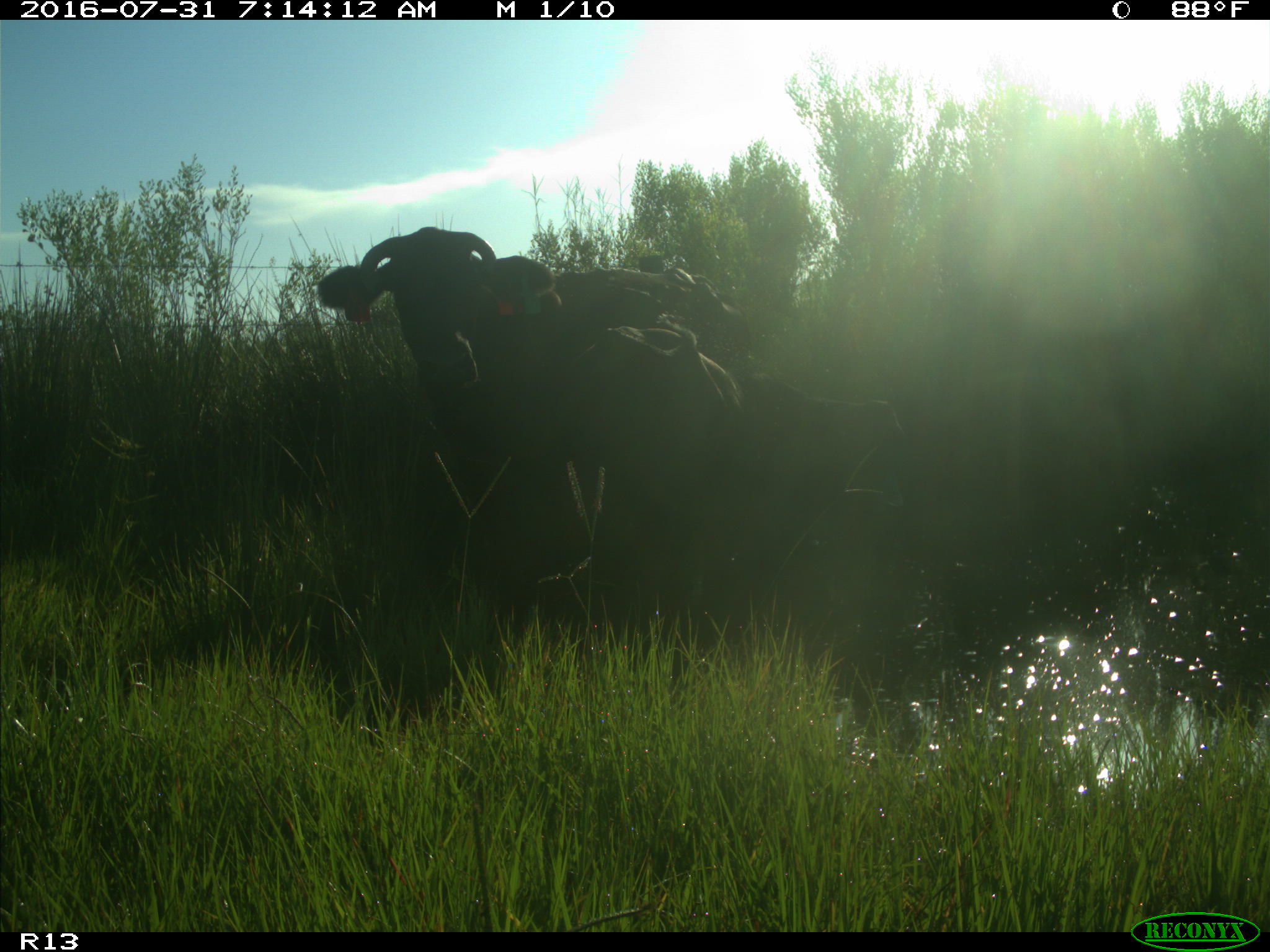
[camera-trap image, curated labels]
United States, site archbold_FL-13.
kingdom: Animalia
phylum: Chordata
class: Mammalia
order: Artiodactyla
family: Bovidae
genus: Bos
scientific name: Bos taurus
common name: domestic cow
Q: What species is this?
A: Bos taurus (domestic cow).